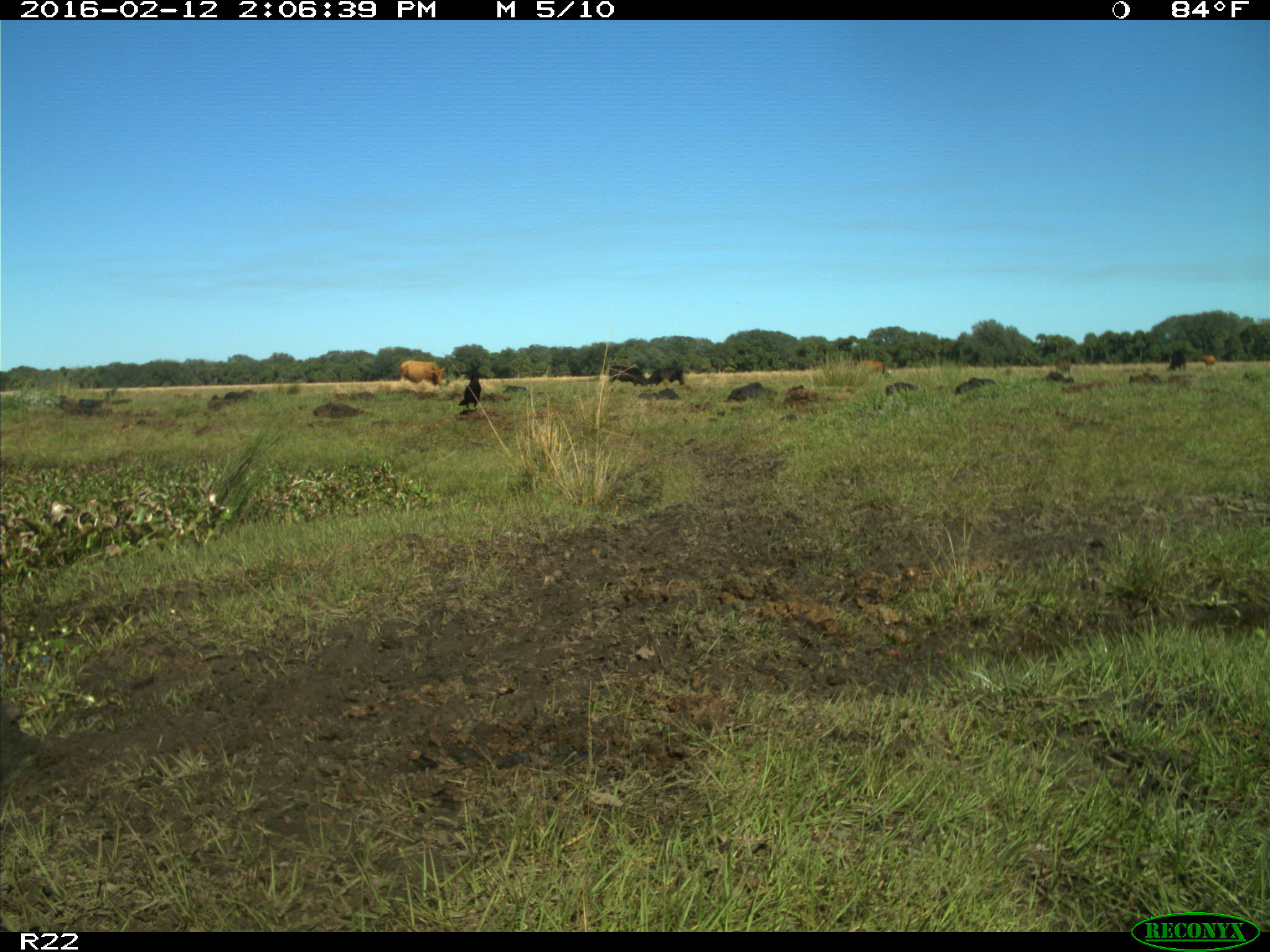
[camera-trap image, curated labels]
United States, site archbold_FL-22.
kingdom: Animalia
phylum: Chordata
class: Mammalia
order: Artiodactyla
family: Bovidae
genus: Bos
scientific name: Bos taurus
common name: domestic cow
Bos taurus (domestic cow).